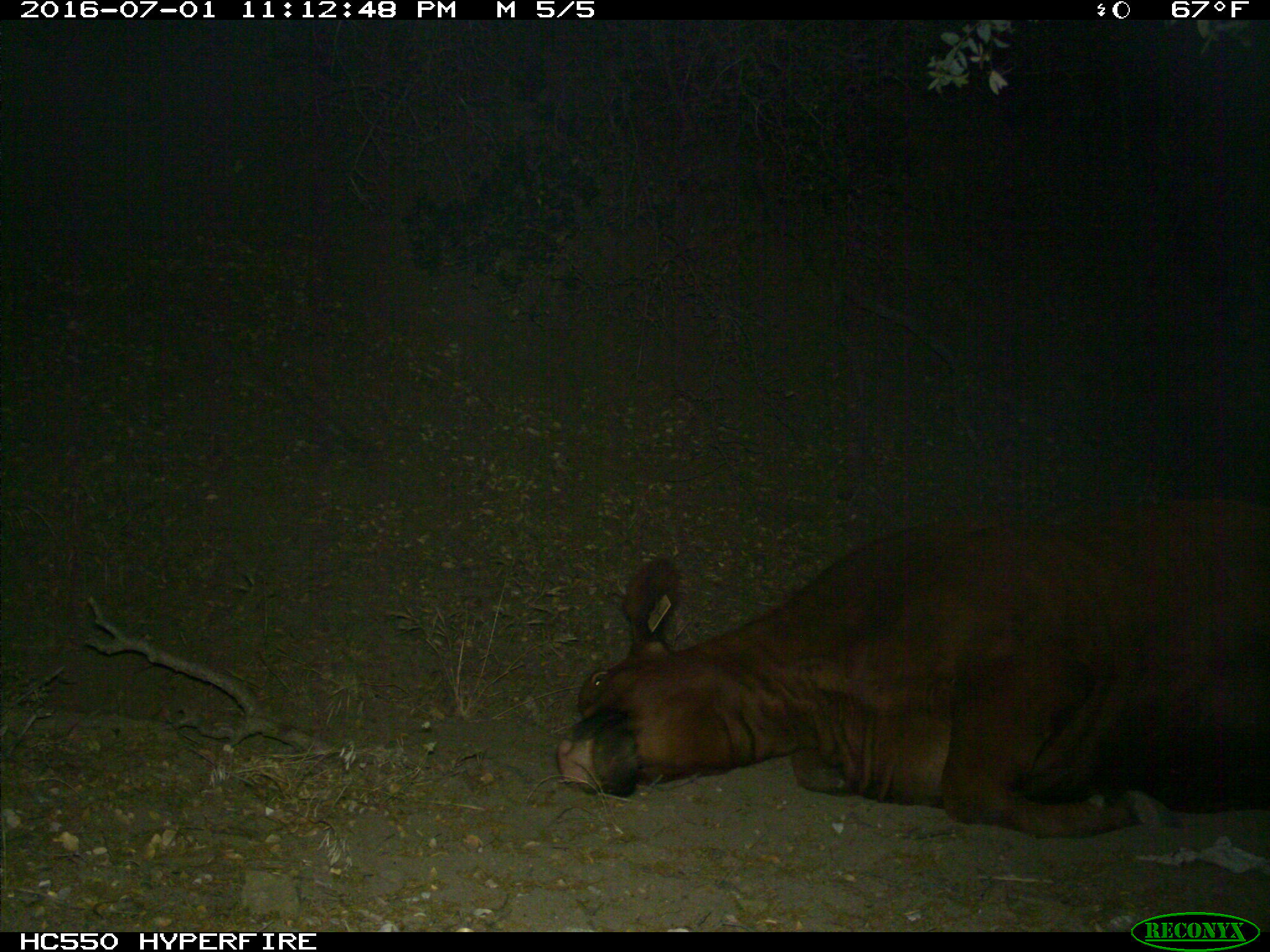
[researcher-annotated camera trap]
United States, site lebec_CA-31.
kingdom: Animalia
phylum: Chordata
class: Mammalia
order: Artiodactyla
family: Bovidae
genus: Bos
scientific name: Bos taurus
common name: domestic cow